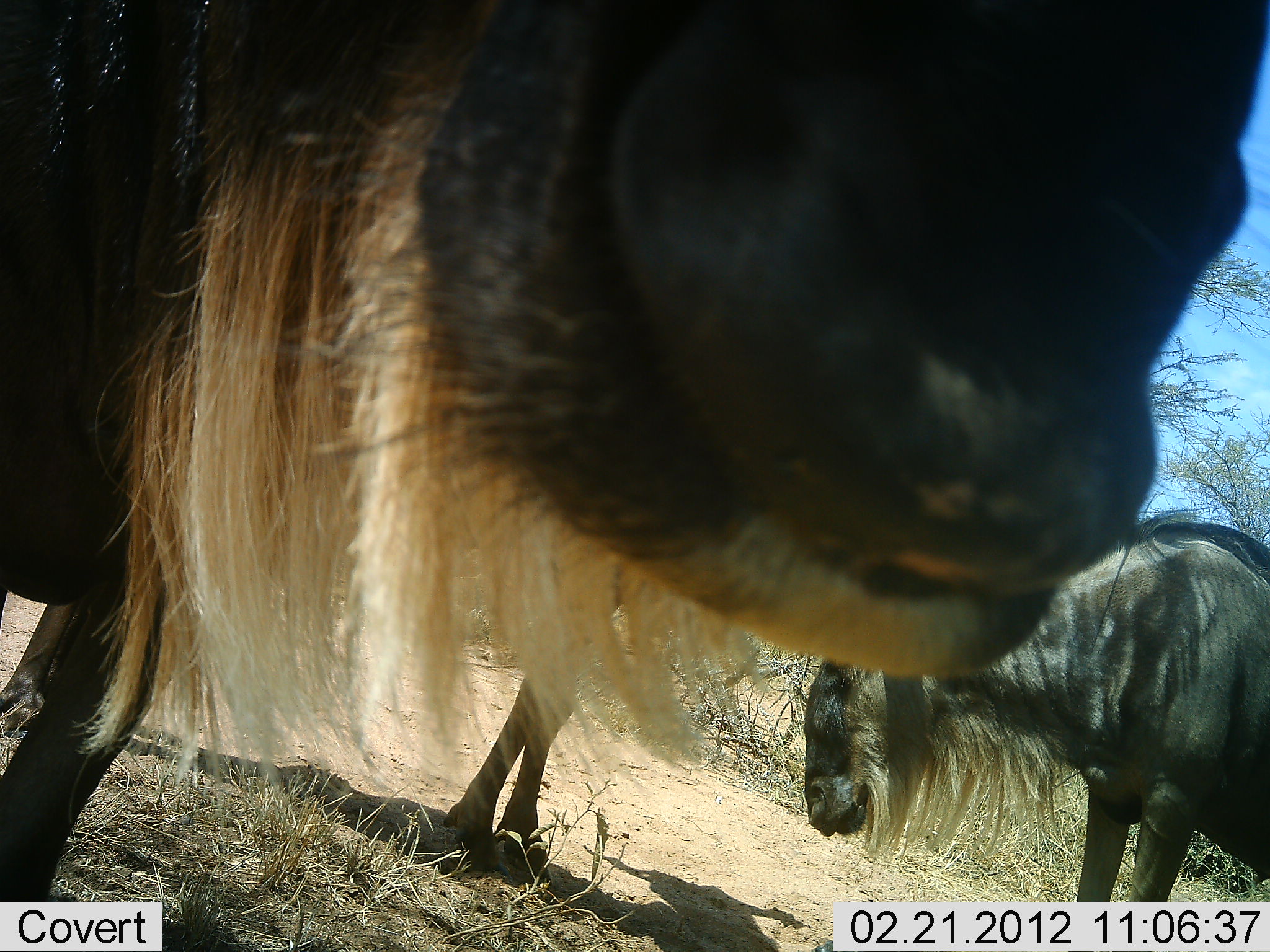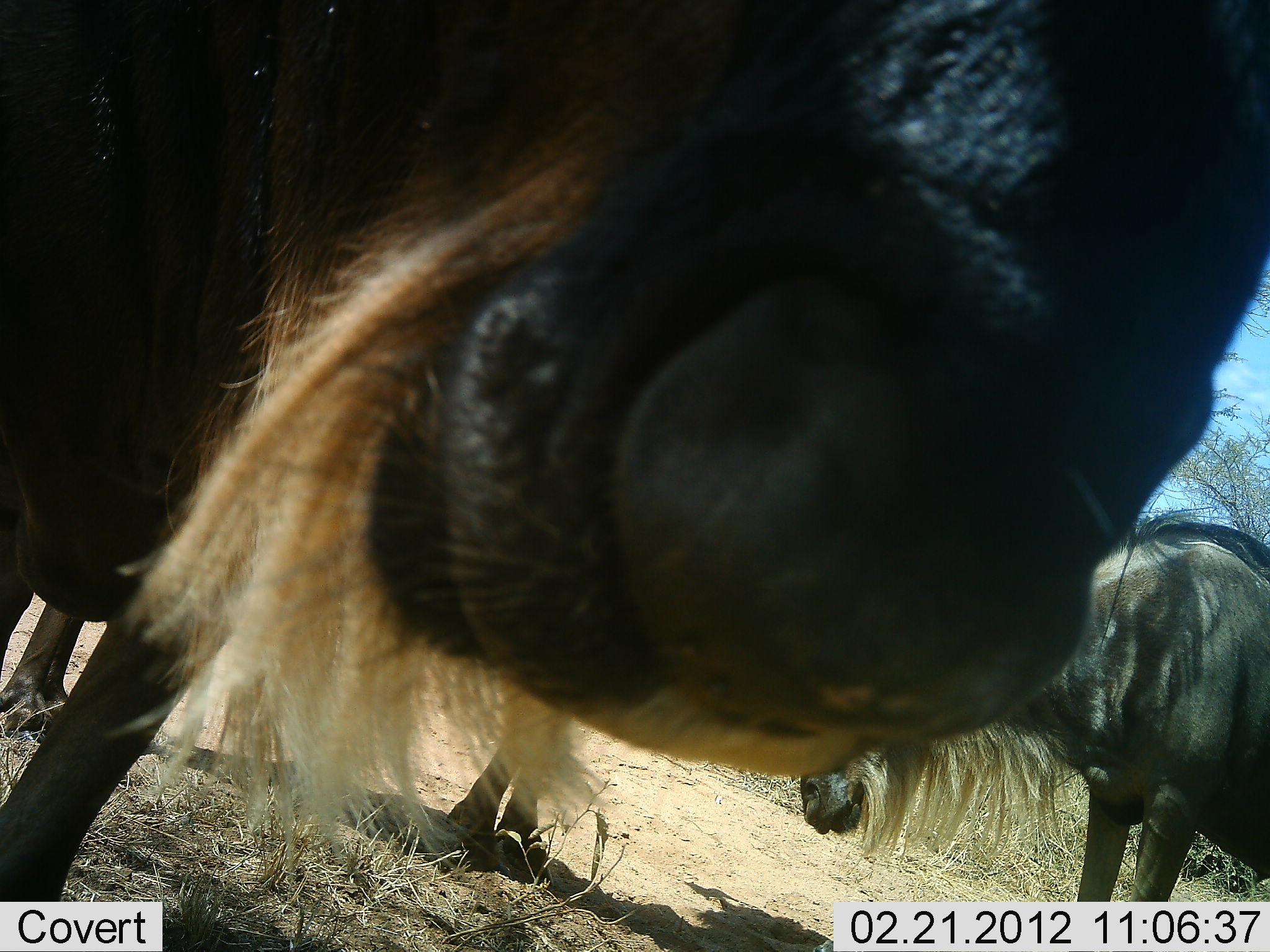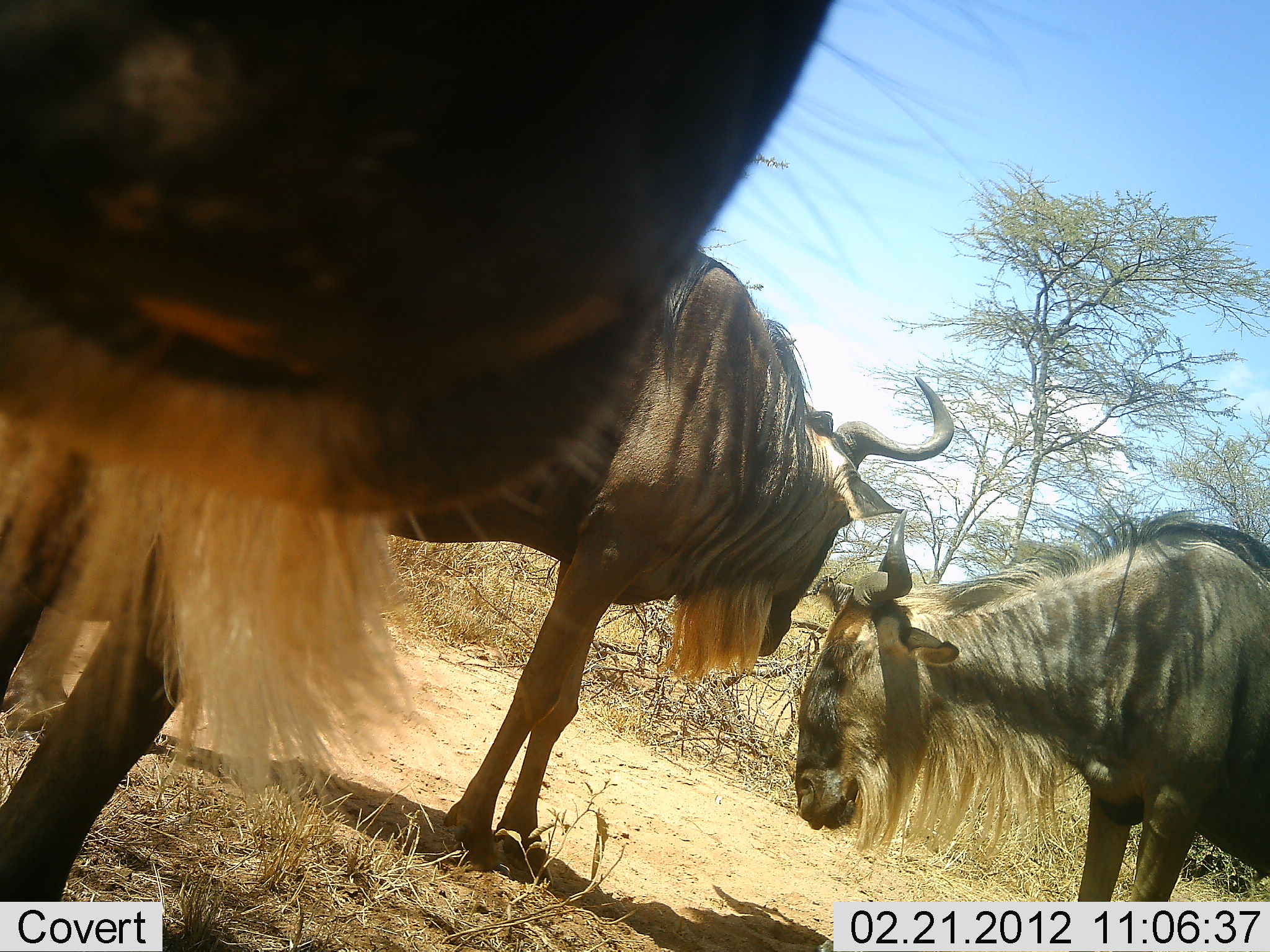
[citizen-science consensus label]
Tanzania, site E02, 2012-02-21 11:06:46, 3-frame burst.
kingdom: Animalia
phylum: Chordata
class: Mammalia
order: Artiodactyla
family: Bovidae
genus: Connochaetes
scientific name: Connochaetes taurinus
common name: blue wildebeest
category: wildebeest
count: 3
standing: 93%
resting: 0%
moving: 13%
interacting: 20%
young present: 0%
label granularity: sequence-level